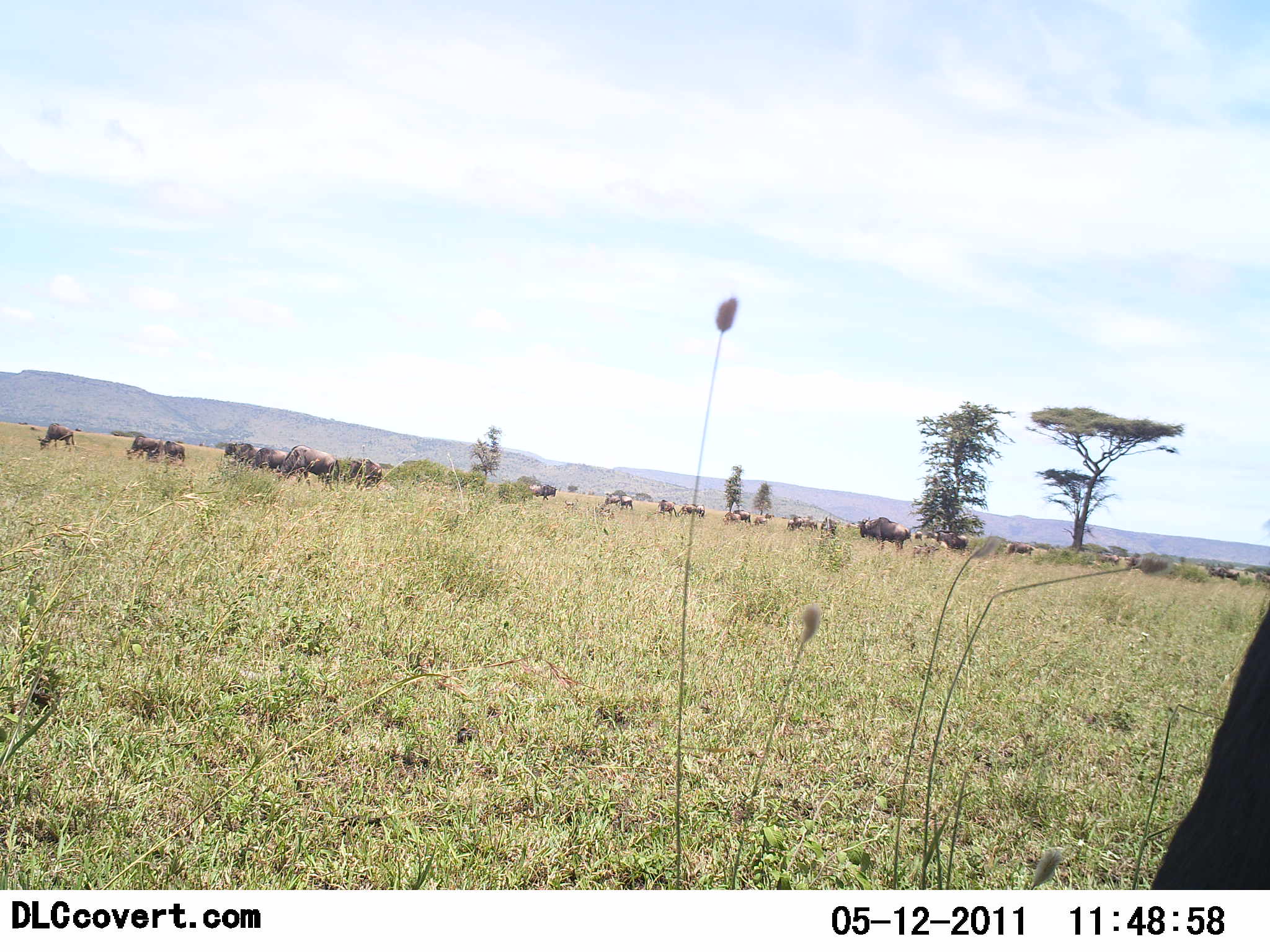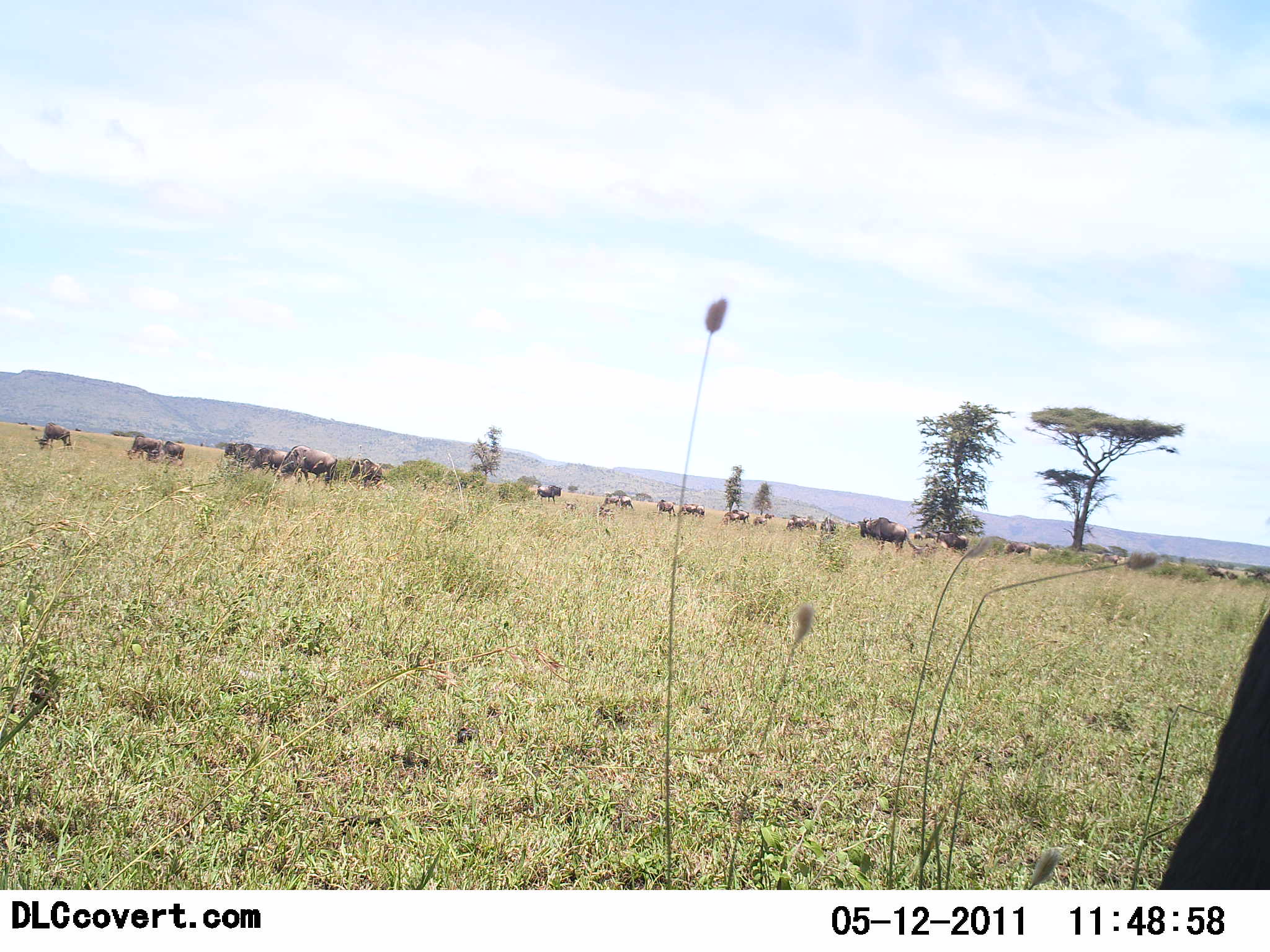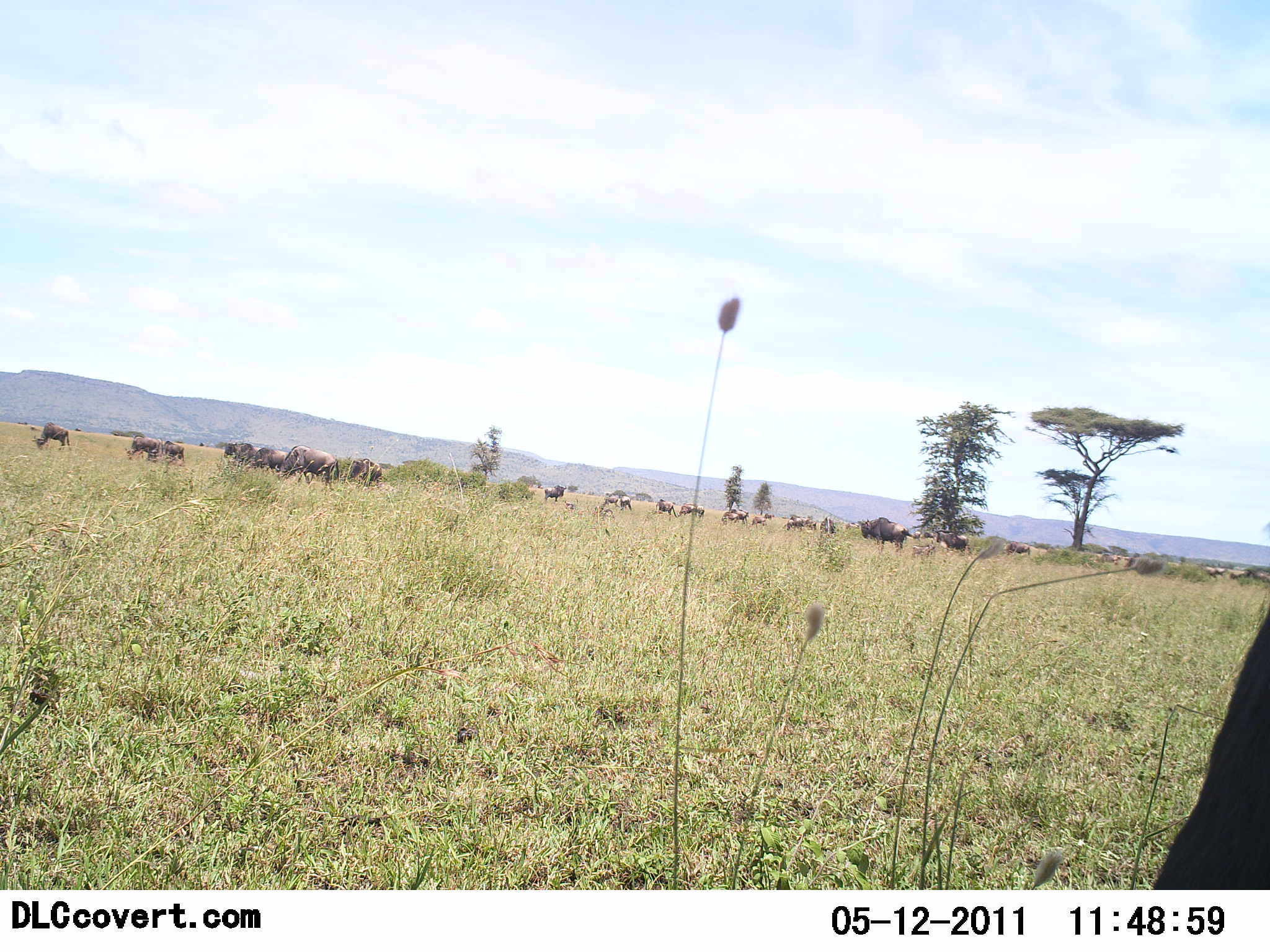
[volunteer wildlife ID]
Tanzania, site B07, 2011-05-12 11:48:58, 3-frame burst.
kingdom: Animalia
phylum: Chordata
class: Mammalia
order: Artiodactyla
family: Bovidae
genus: Connochaetes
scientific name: Connochaetes taurinus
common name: blue wildebeest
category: wildebeest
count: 11-50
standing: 75%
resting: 8%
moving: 50%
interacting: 17%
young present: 0%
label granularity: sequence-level